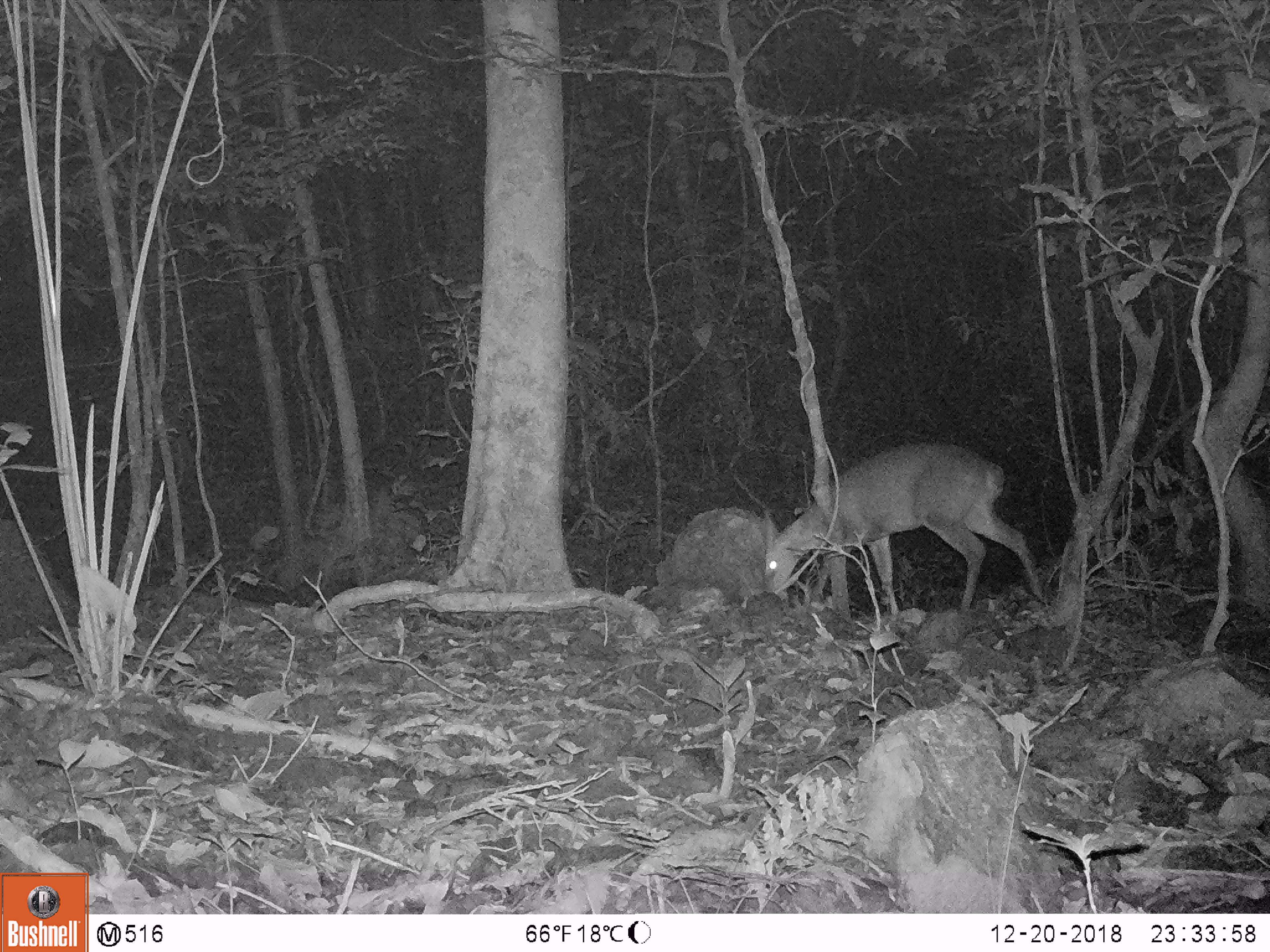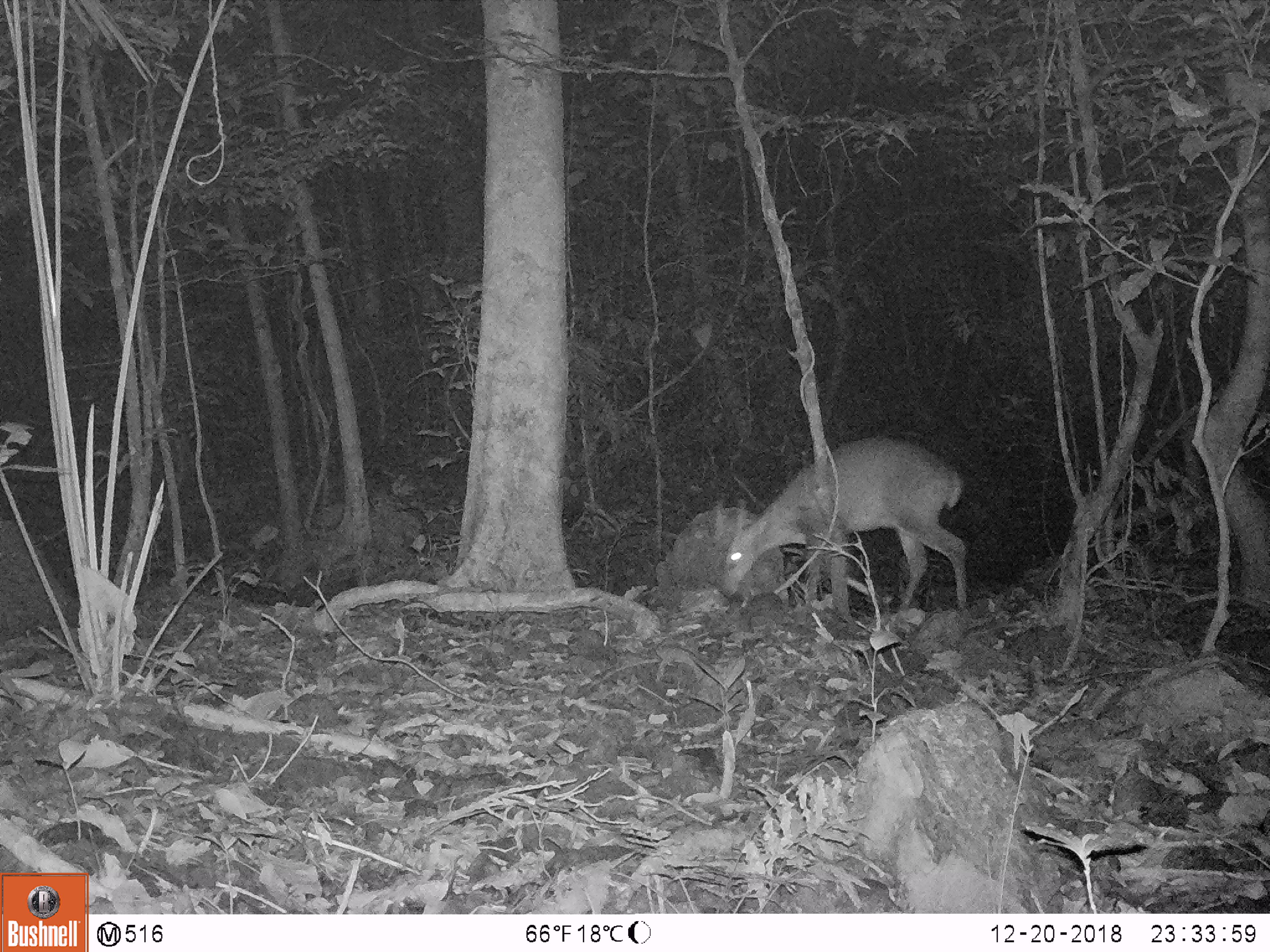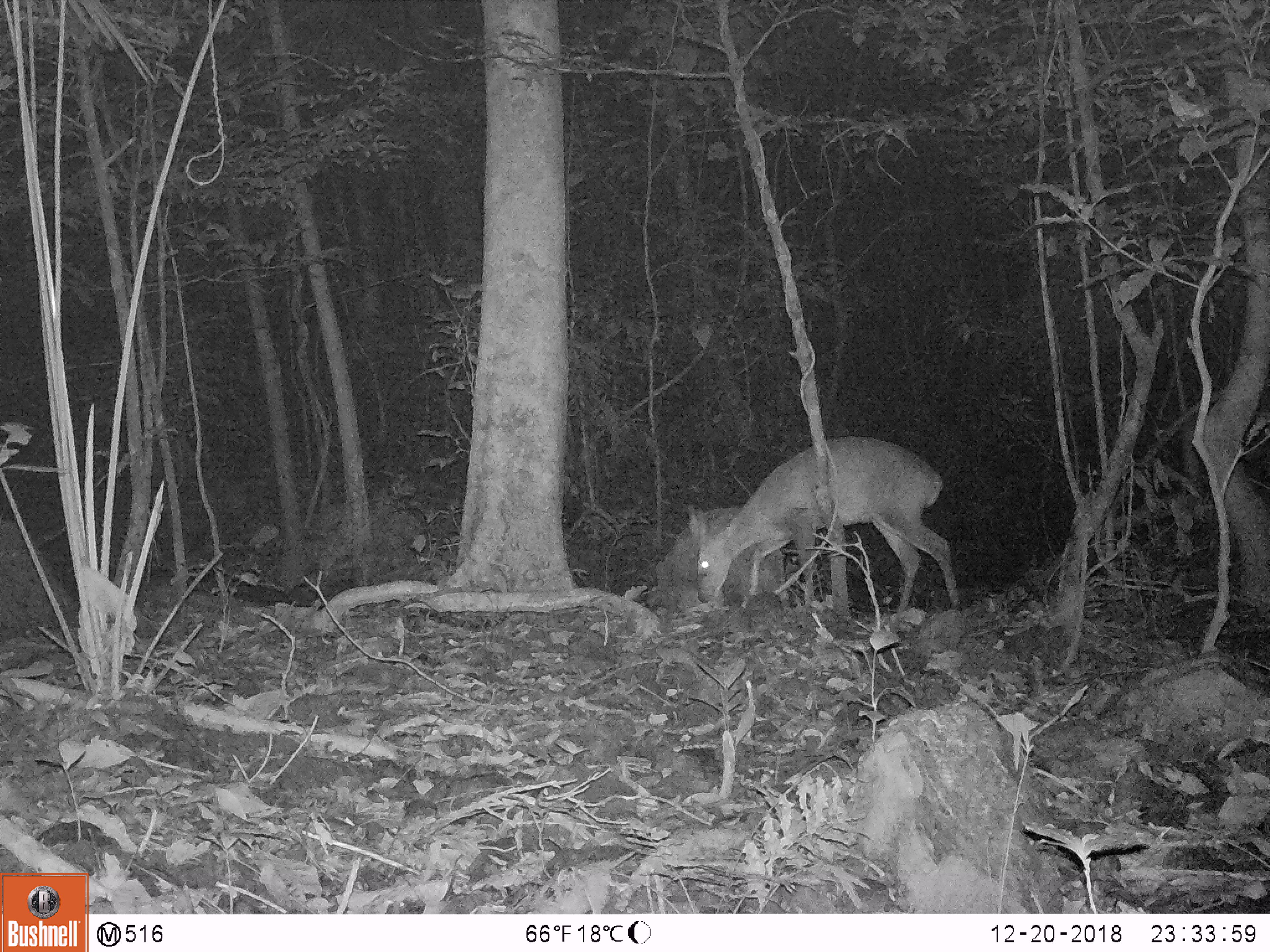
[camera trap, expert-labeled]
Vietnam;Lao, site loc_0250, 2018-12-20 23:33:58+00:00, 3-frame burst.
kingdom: Animalia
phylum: Chordata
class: Mammalia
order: Artiodactyla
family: Cervidae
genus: Muntiacus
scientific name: Muntiacus vuquangensis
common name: large-antlered muntjac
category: large antlered muntjac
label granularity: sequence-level